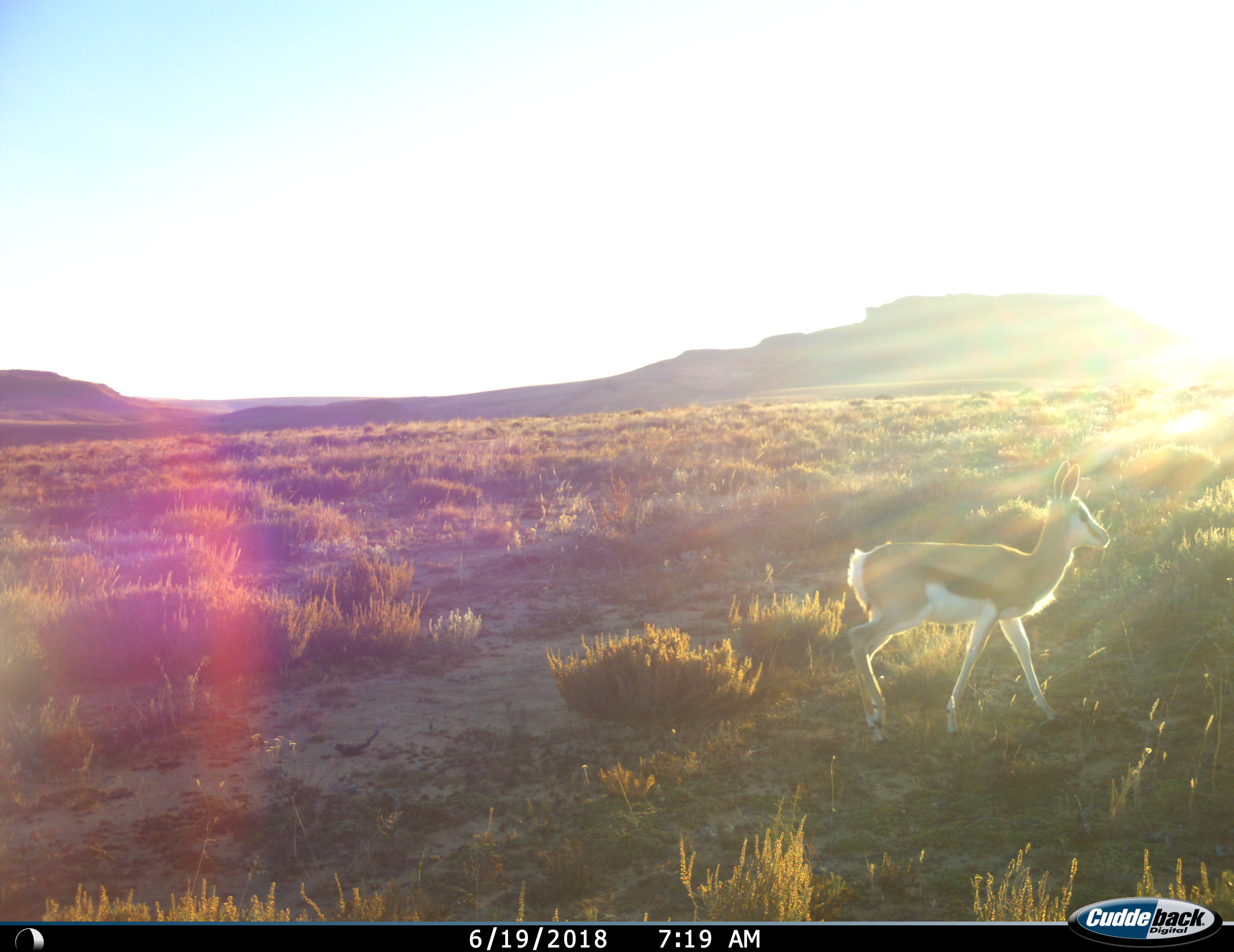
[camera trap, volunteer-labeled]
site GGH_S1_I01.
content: unidentified animal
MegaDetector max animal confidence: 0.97